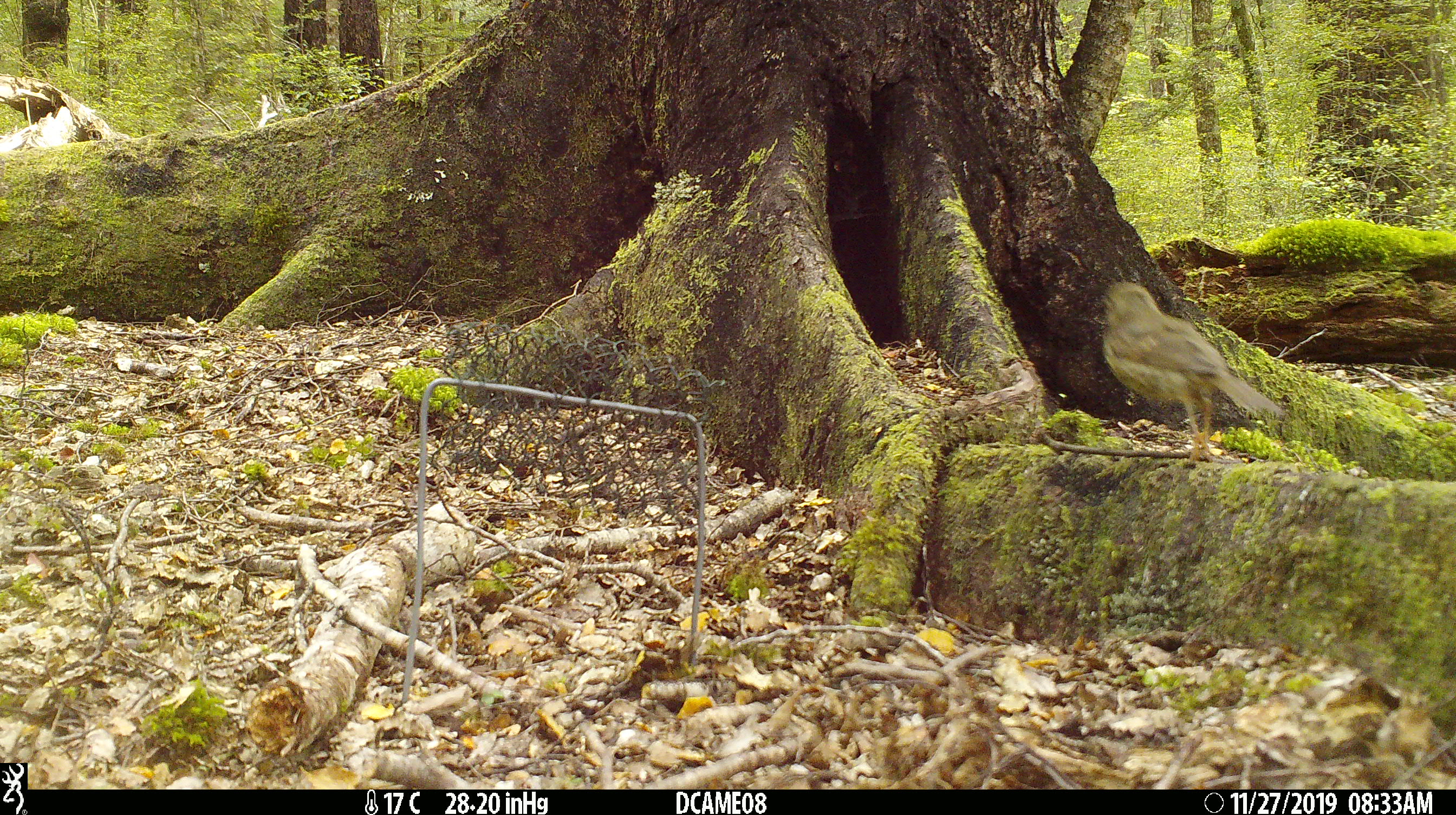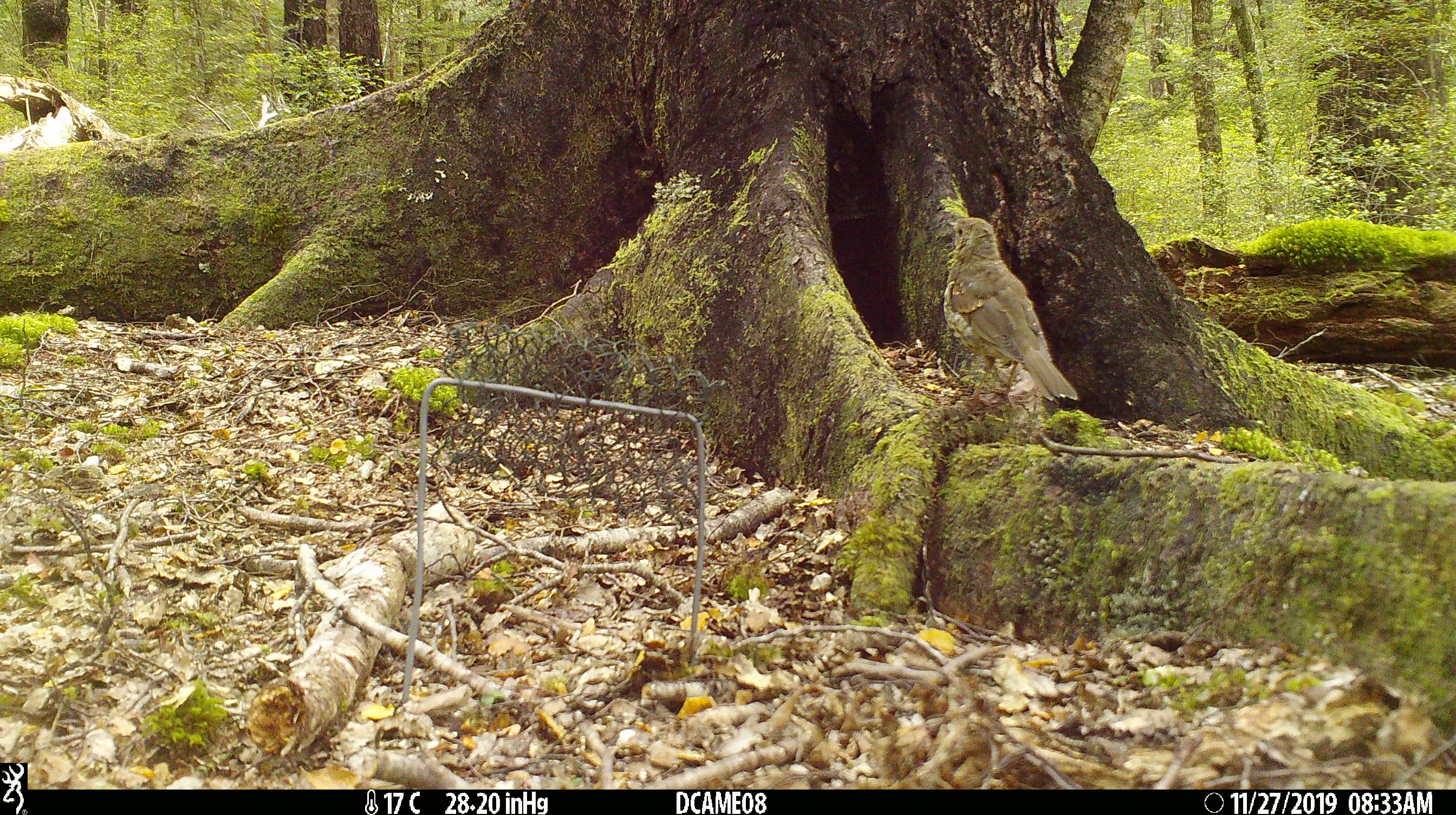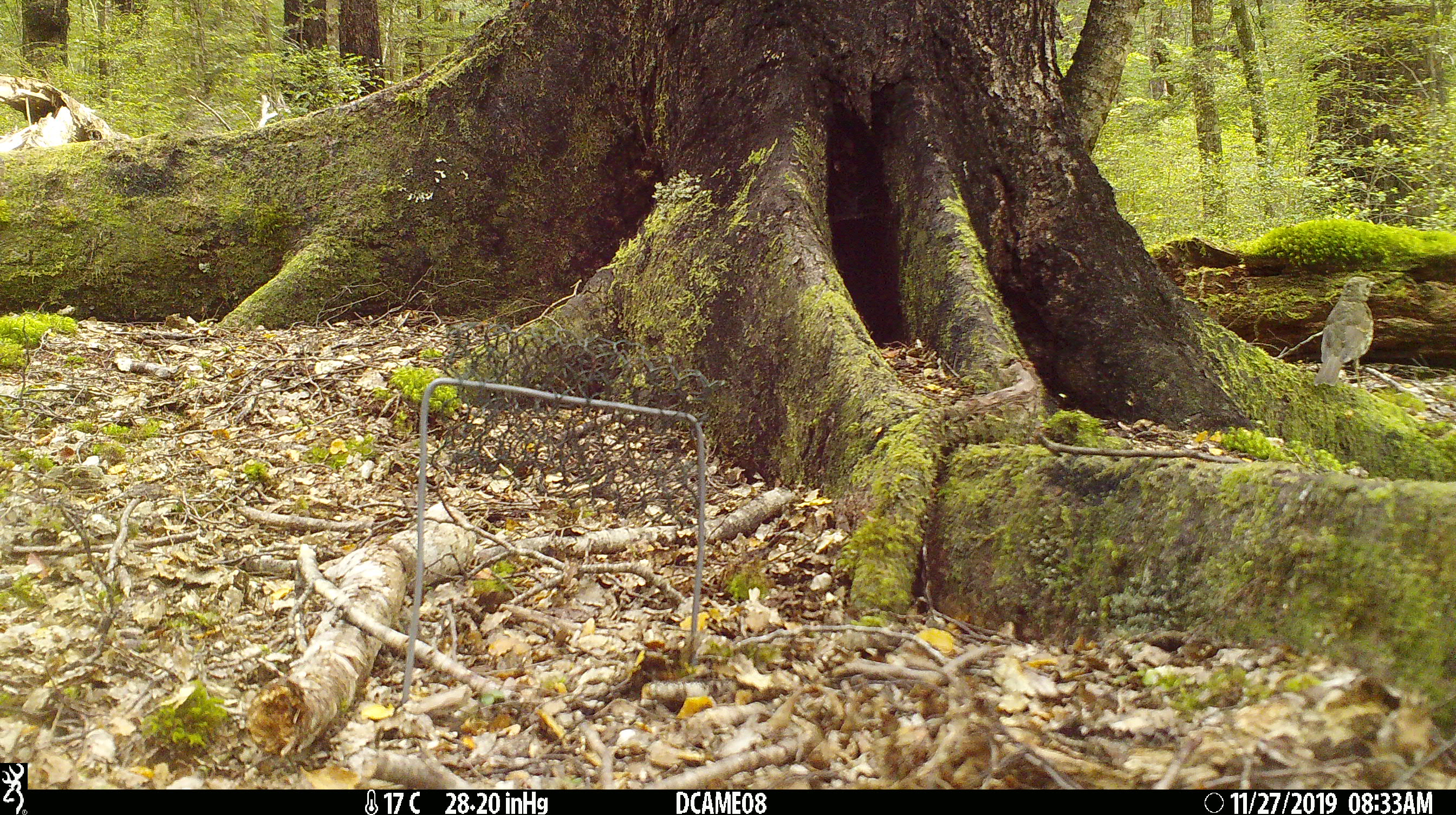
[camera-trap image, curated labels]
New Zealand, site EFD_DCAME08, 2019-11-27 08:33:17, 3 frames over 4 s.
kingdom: Animalia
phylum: Chordata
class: Aves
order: Passeriformes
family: Turdidae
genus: Turdus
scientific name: Turdus philomelos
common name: song thrush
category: thrush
Thrush (song thrush) (Turdus philomelos).